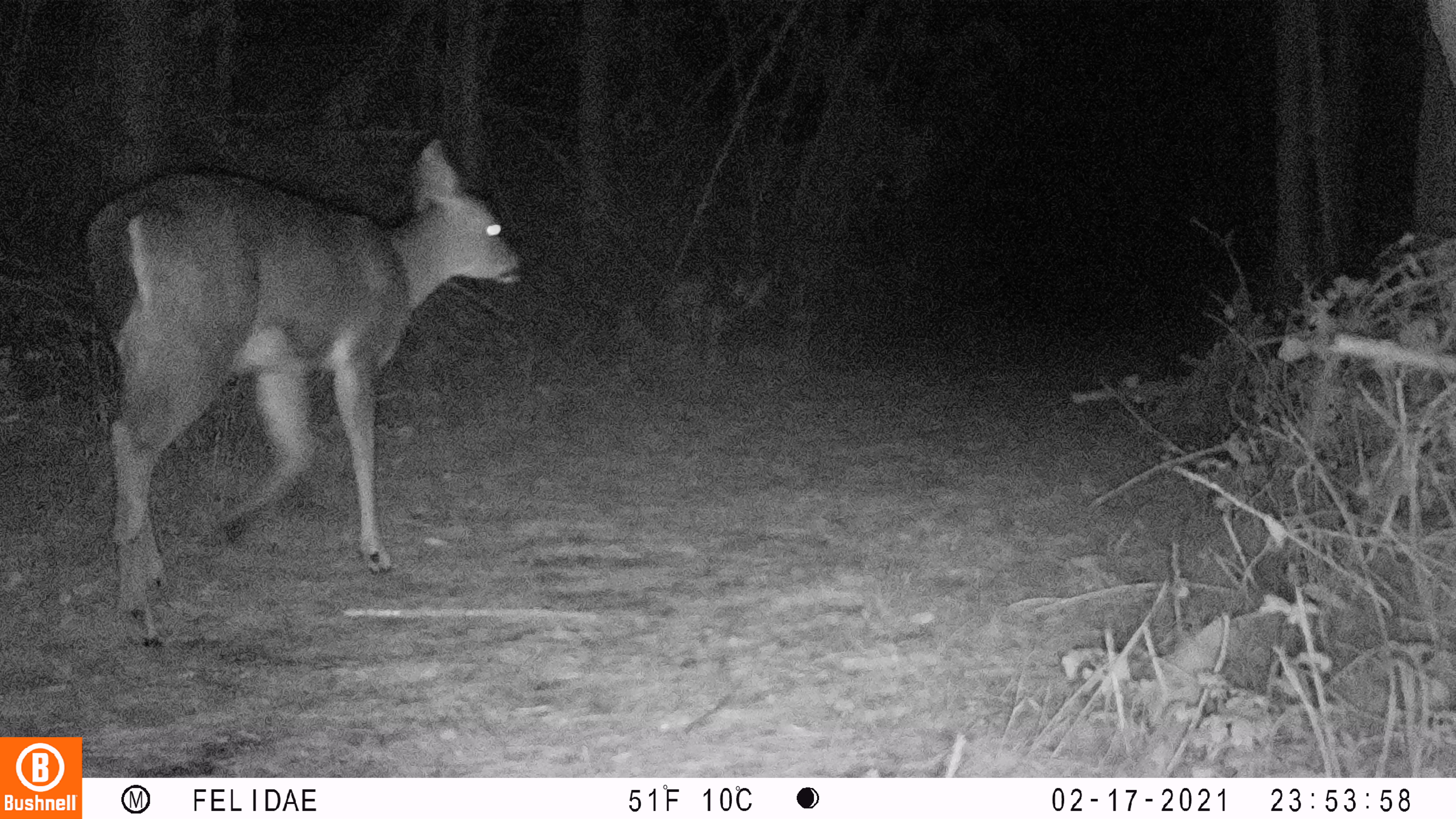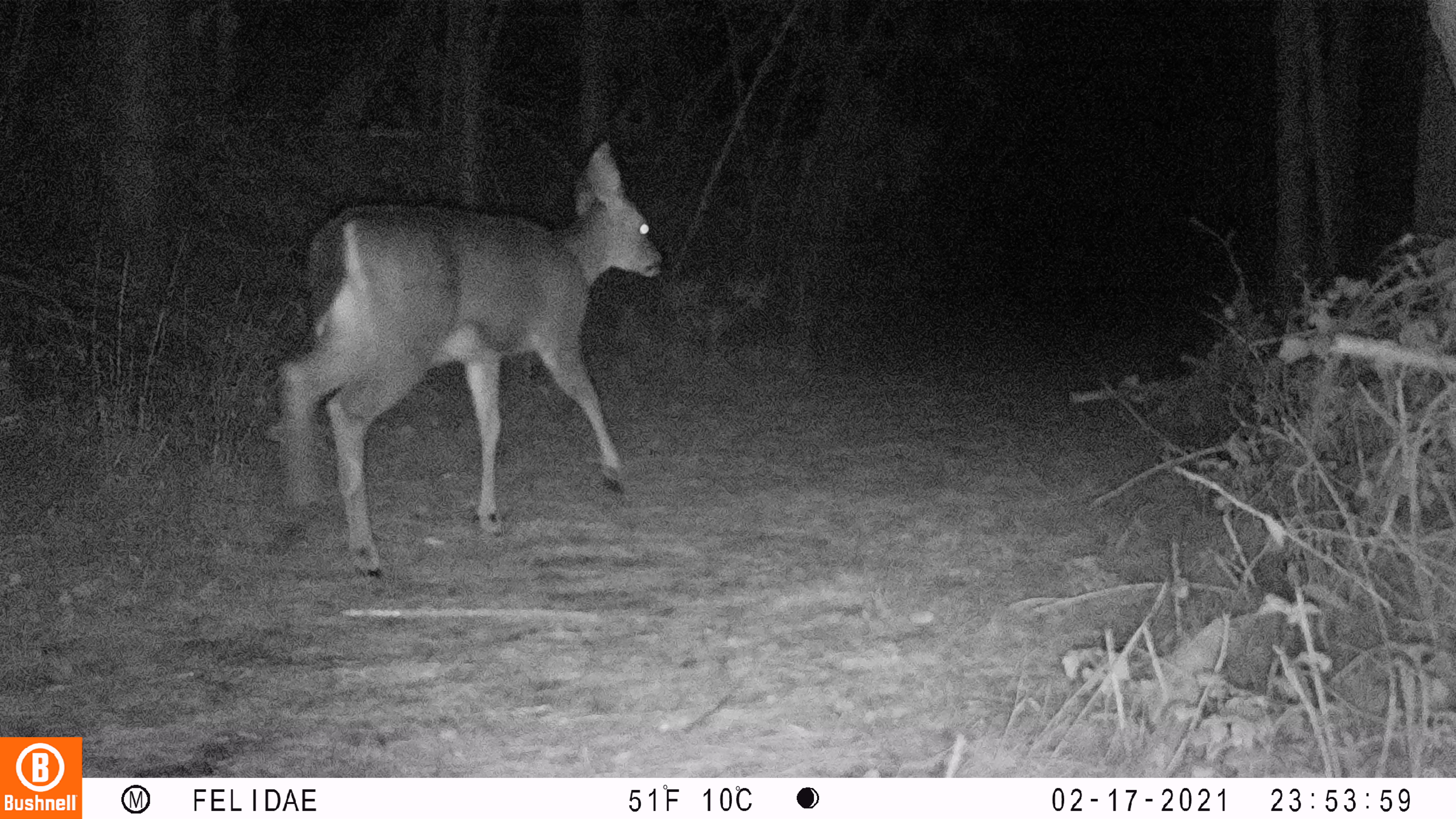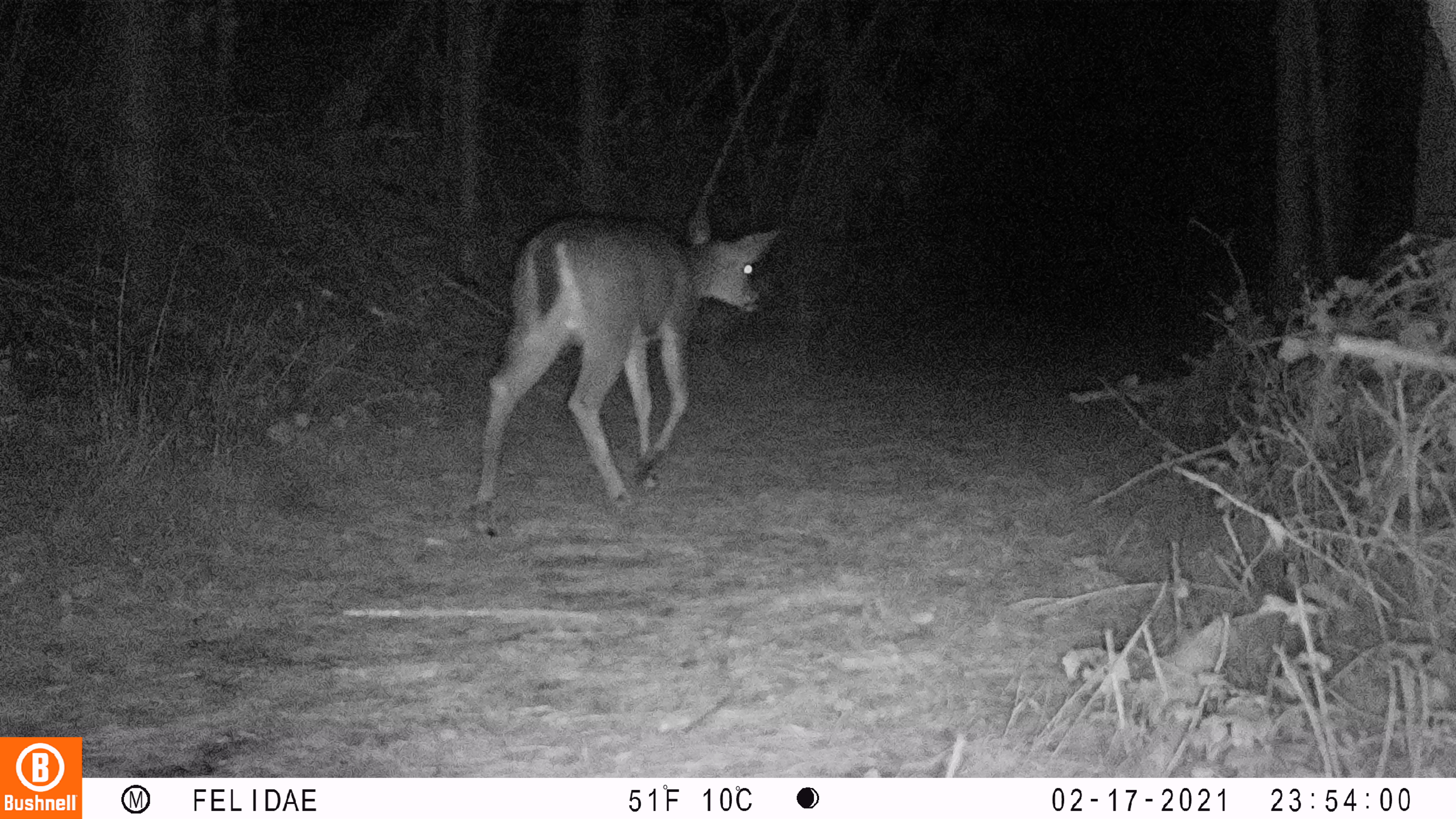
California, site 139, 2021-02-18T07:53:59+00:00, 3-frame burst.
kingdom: Animalia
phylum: Chordata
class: Mammalia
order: Artiodactyla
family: Cervidae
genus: Odocoileus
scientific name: Odocoileus hemionus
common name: mule deer